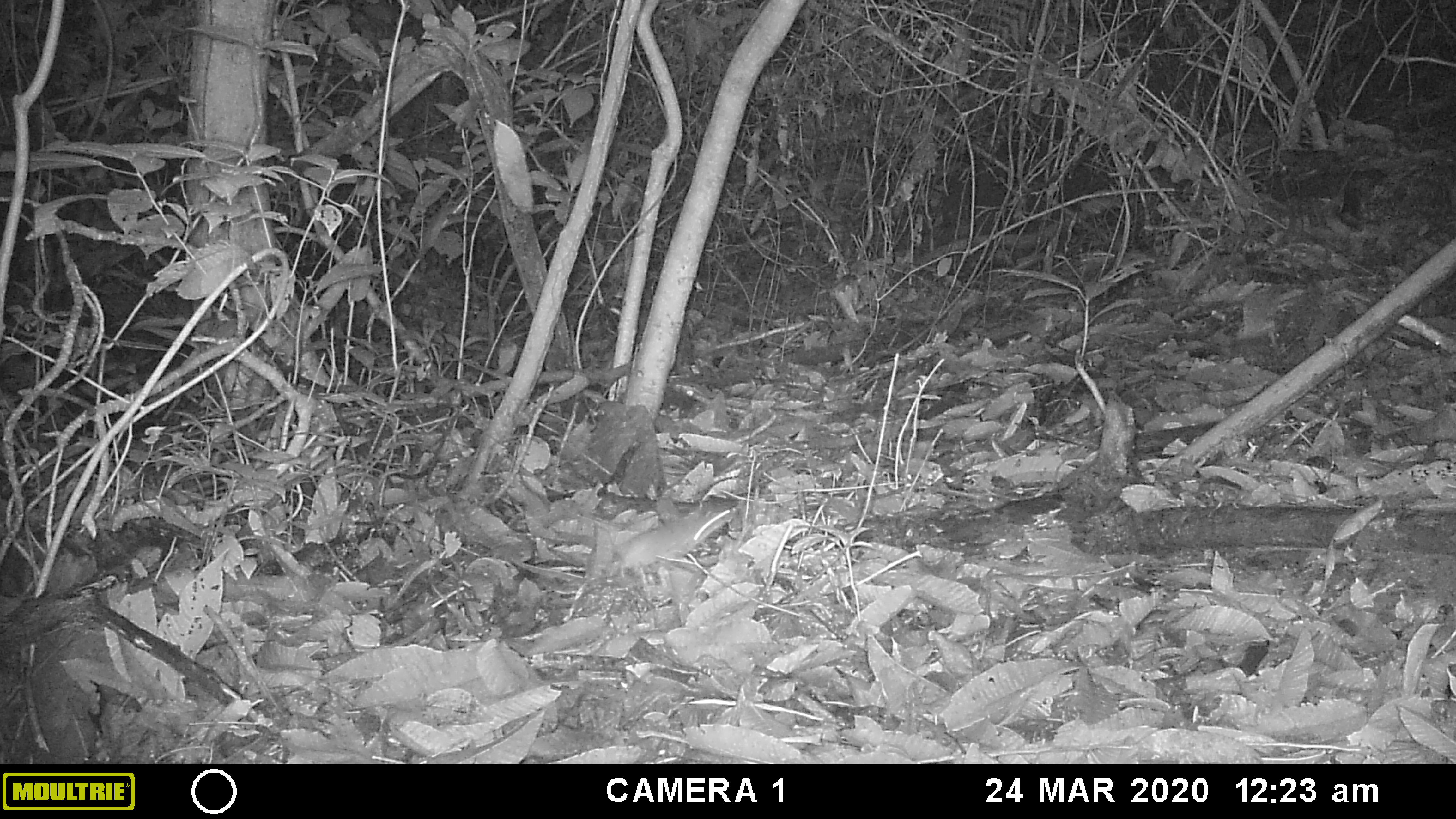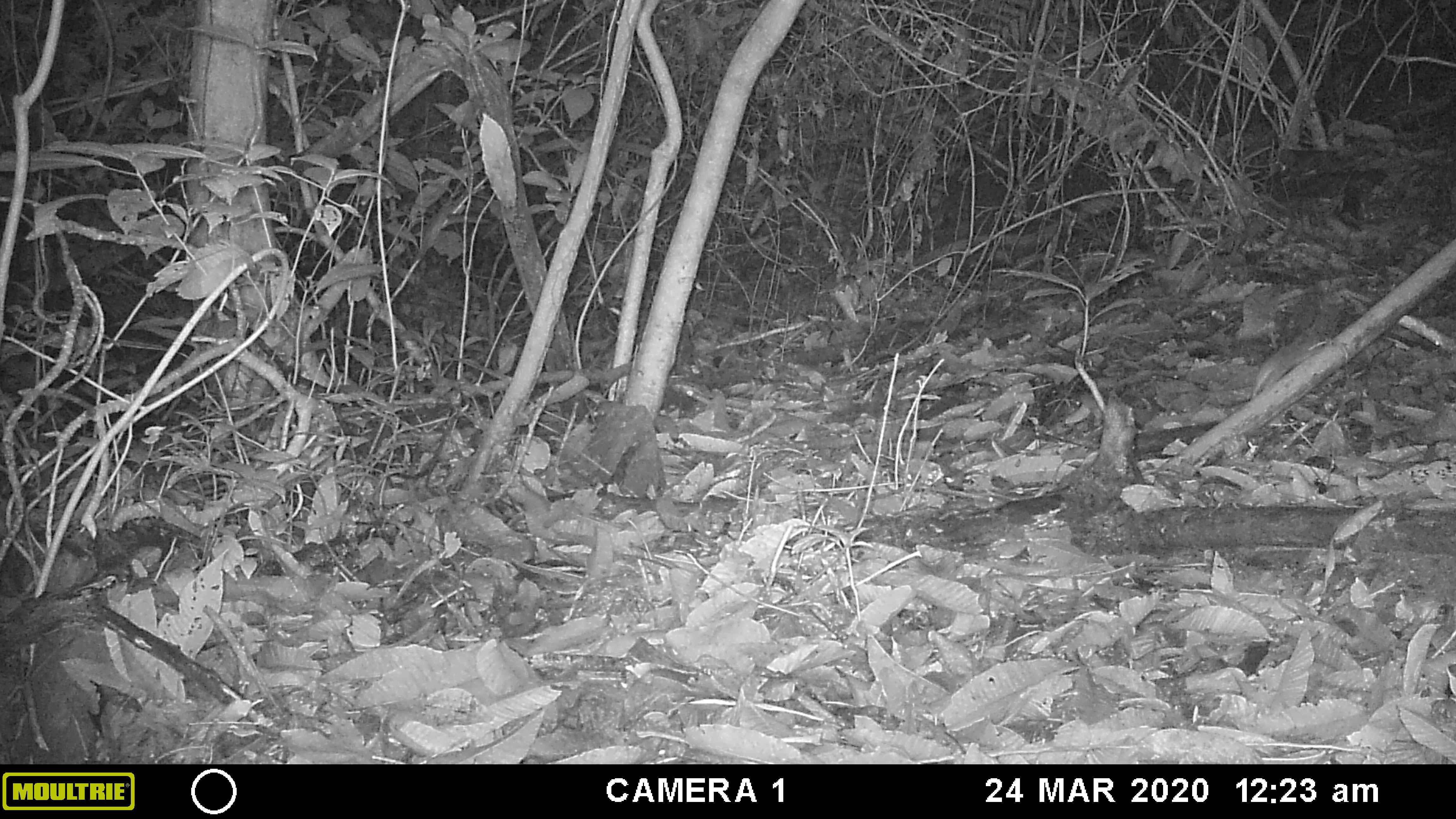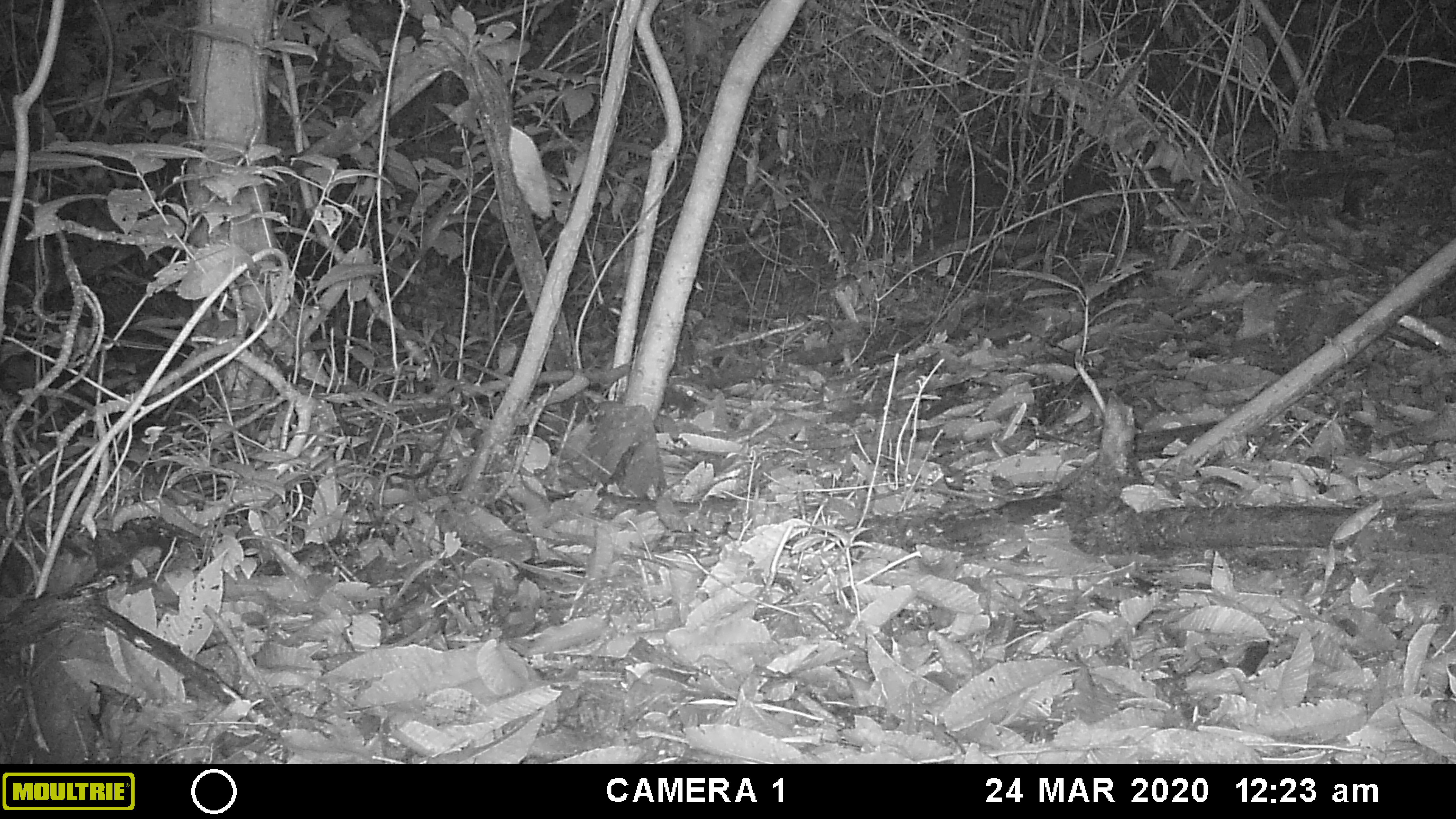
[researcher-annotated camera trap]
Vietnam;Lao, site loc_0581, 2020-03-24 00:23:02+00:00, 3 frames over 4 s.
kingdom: Animalia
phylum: Chordata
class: Mammalia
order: Rodentia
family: Muridae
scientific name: Muridae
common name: old-world mice and rats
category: unidentified murid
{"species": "unidentified murid (old-world mice and rats) (Muridae)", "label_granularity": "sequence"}